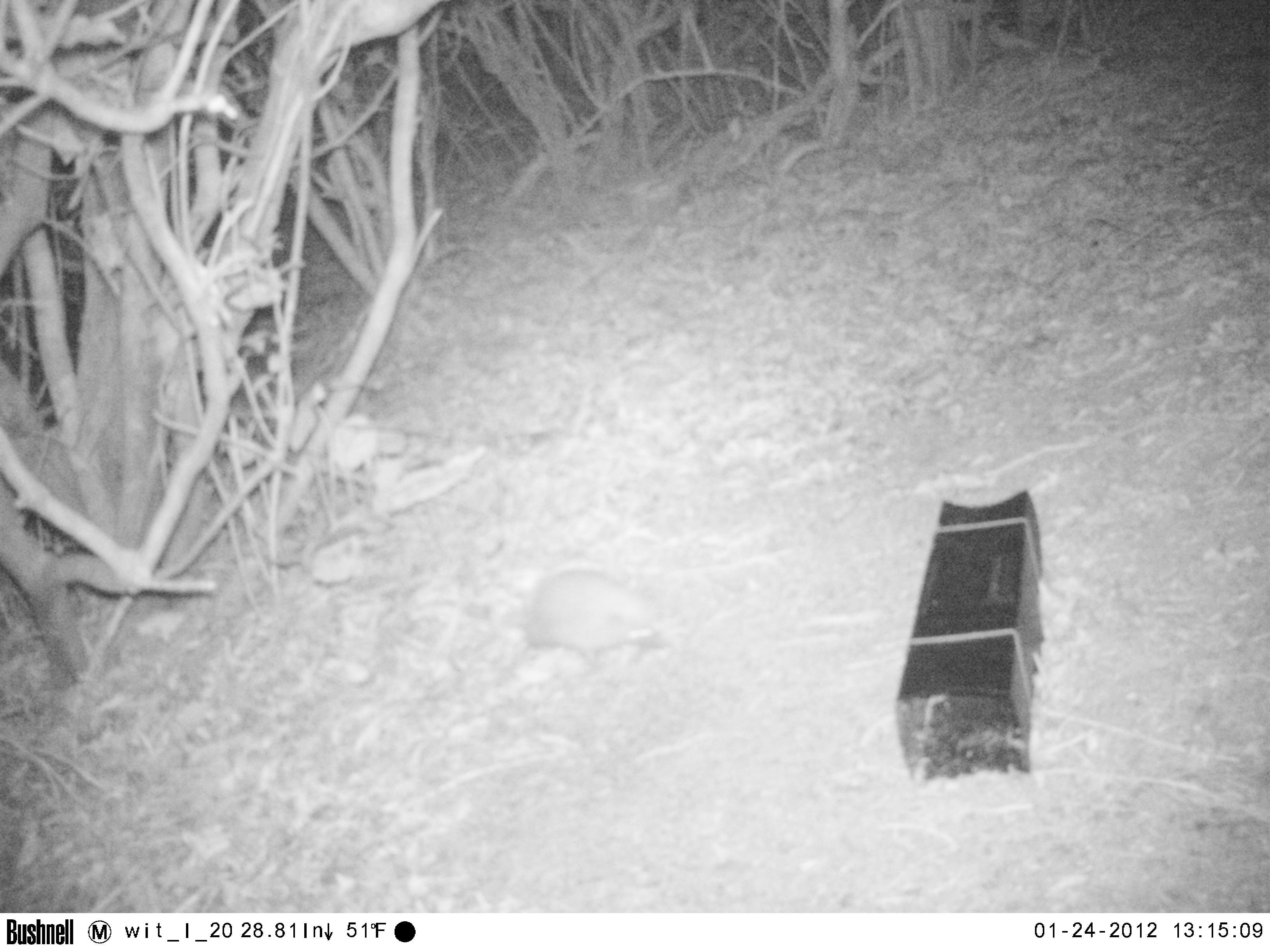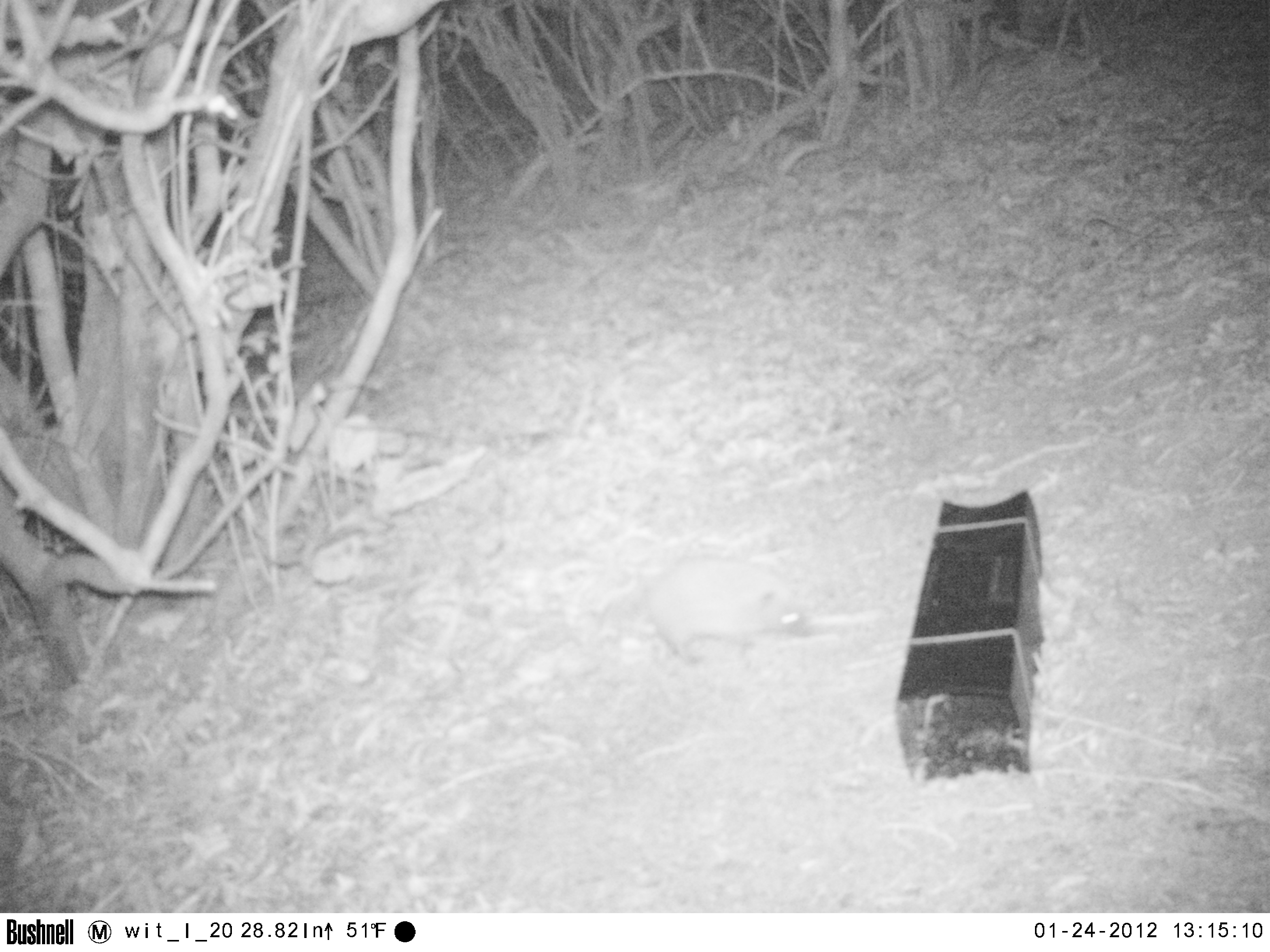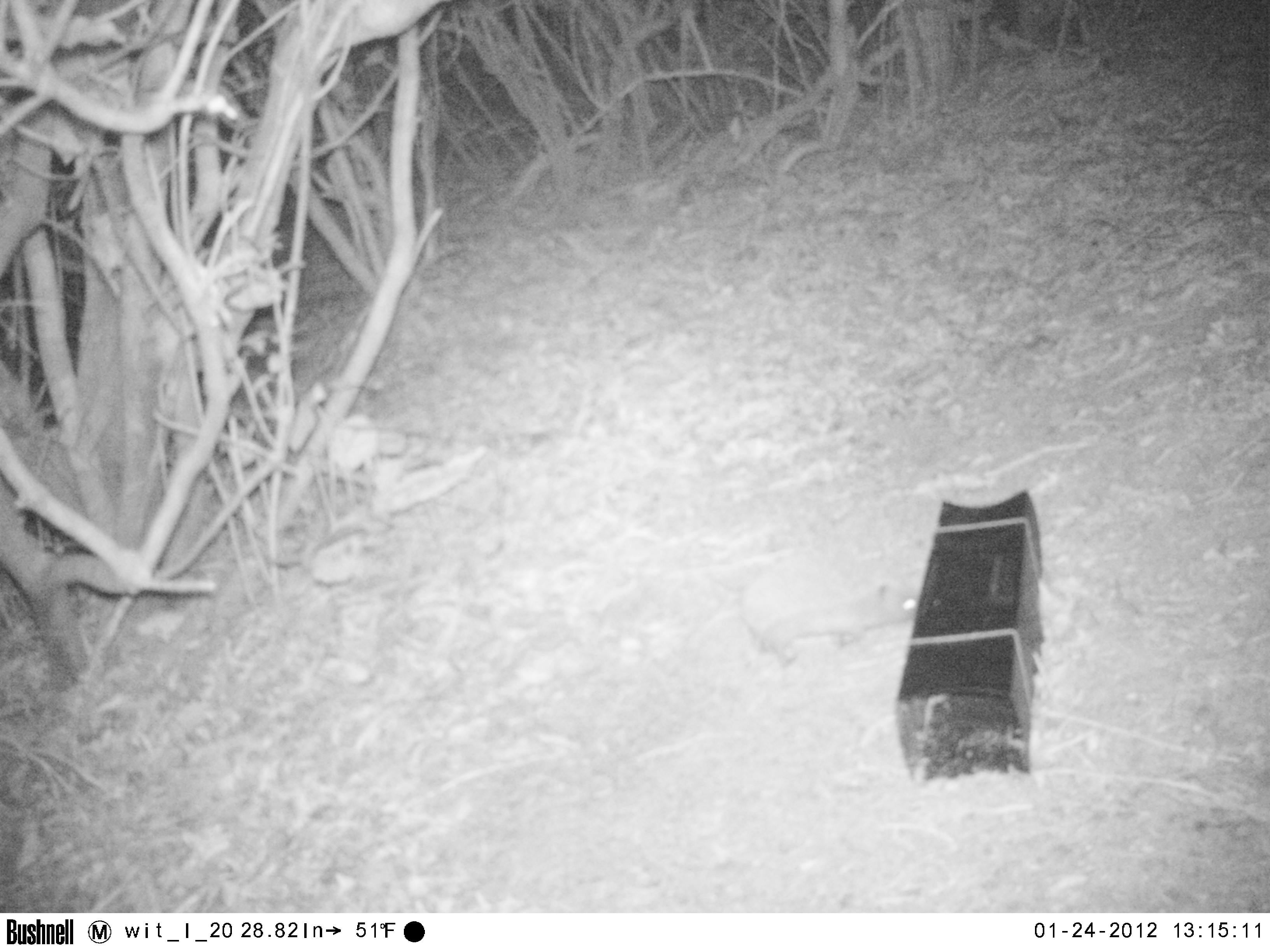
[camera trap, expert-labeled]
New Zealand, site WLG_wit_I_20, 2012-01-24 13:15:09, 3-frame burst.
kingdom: Animalia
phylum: Chordata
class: Mammalia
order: Eulipotyphla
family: Erinaceidae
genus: Erinaceus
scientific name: Erinaceus europaeus europaeus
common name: european hedgehog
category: hedgehog